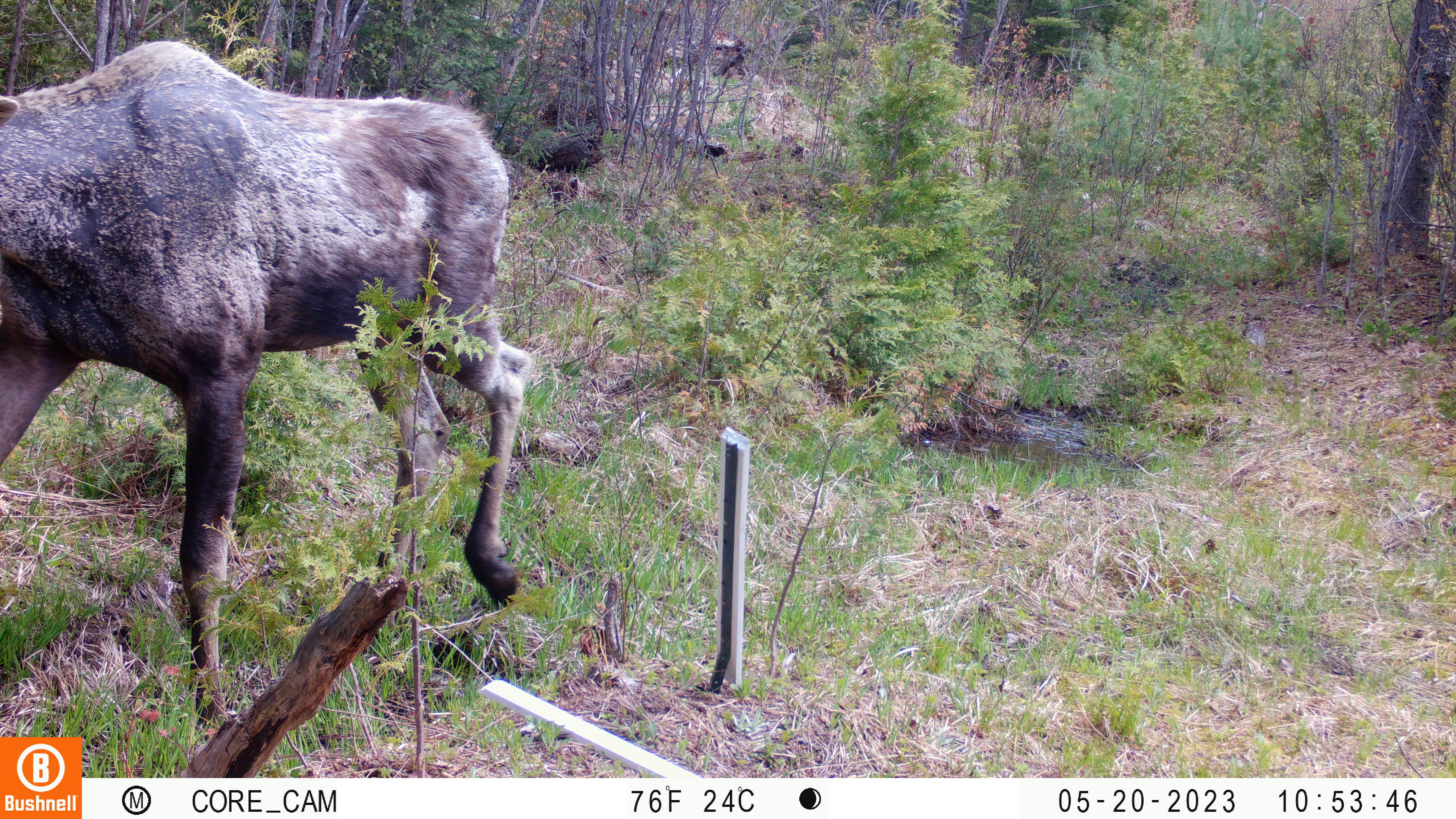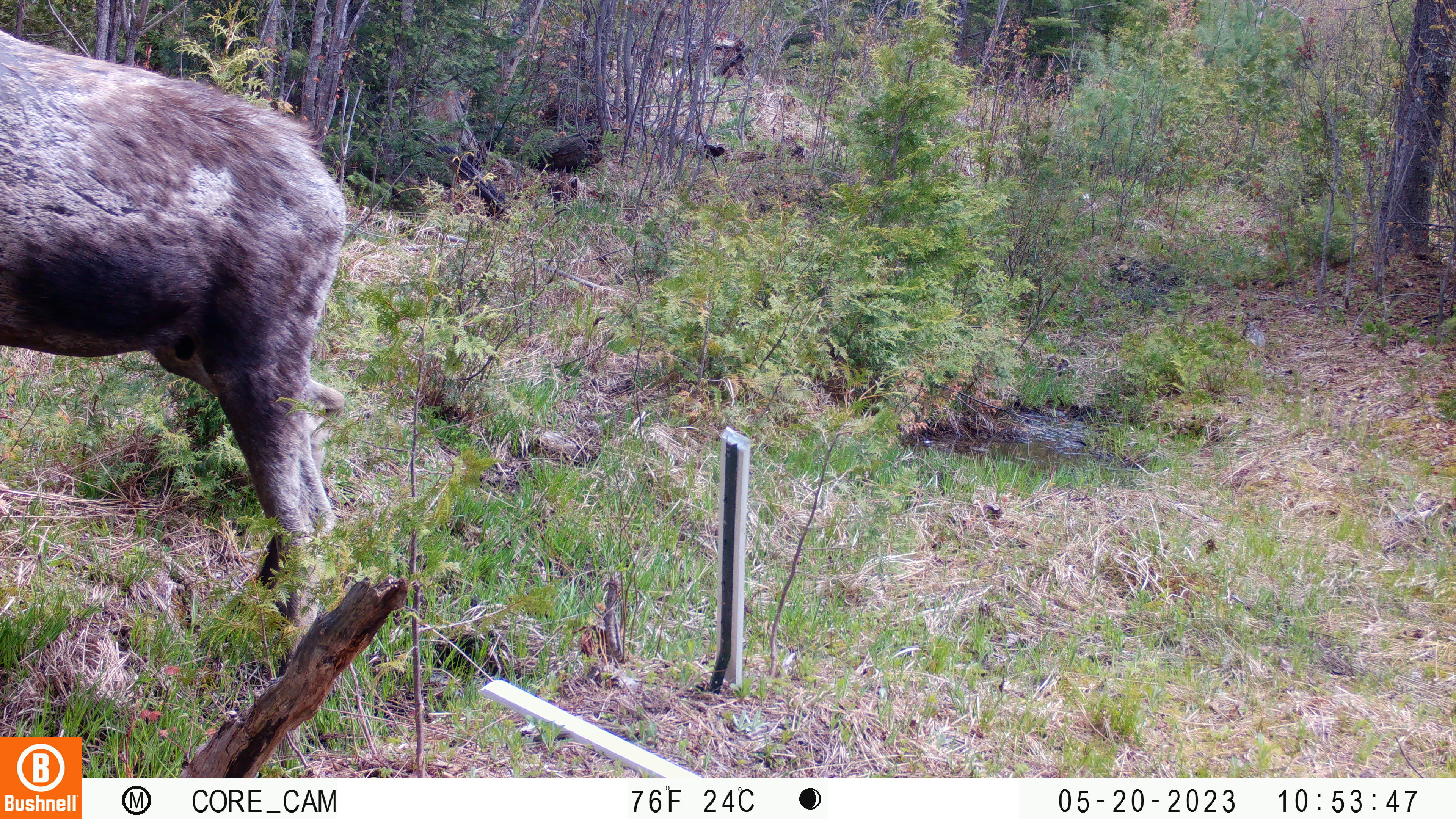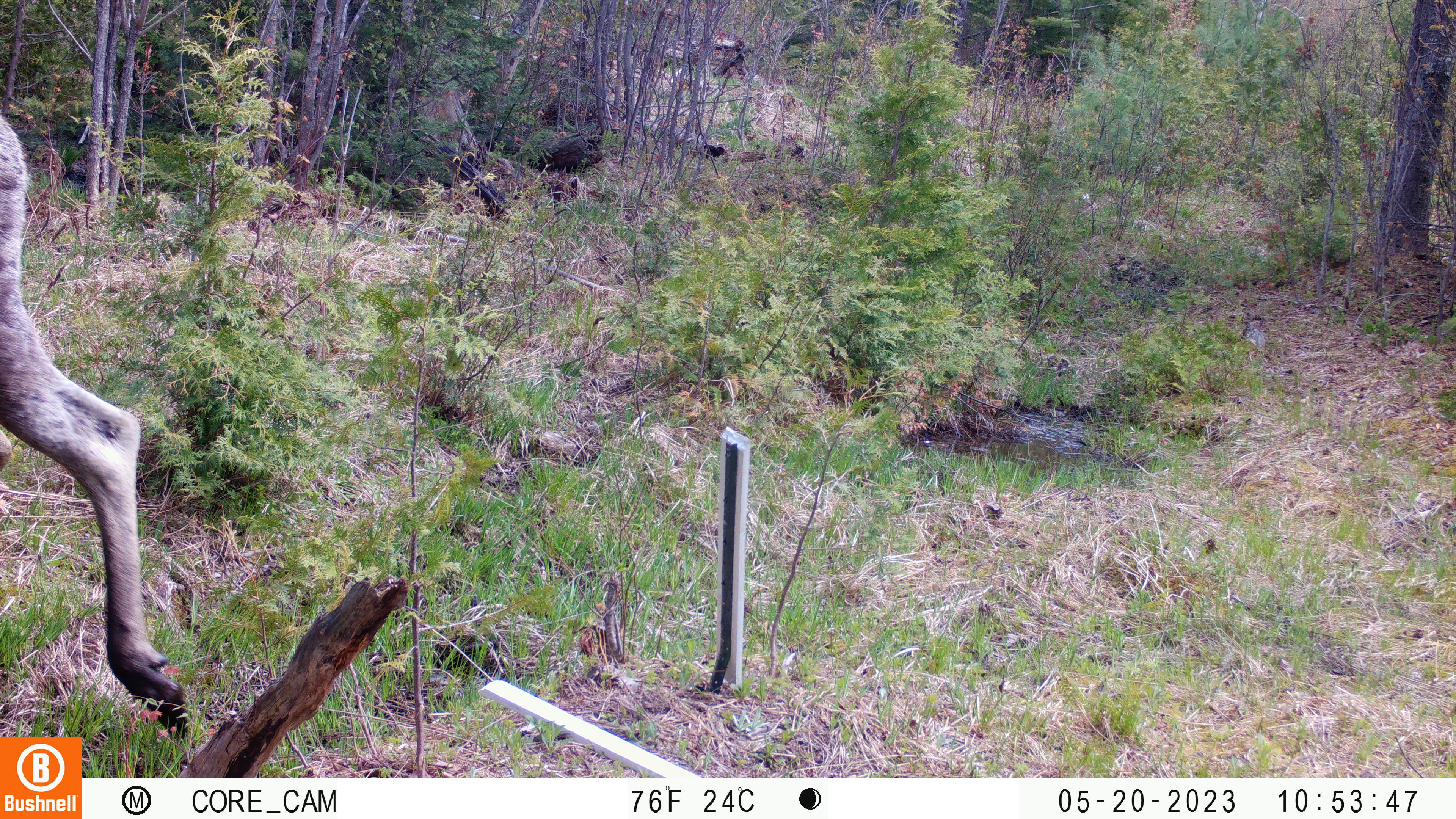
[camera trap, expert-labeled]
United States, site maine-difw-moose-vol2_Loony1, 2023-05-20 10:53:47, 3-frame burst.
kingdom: Animalia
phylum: Chordata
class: Mammalia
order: Artiodactyla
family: Cervidae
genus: Alces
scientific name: Alces alces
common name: moose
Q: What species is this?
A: Moose (Alces alces).